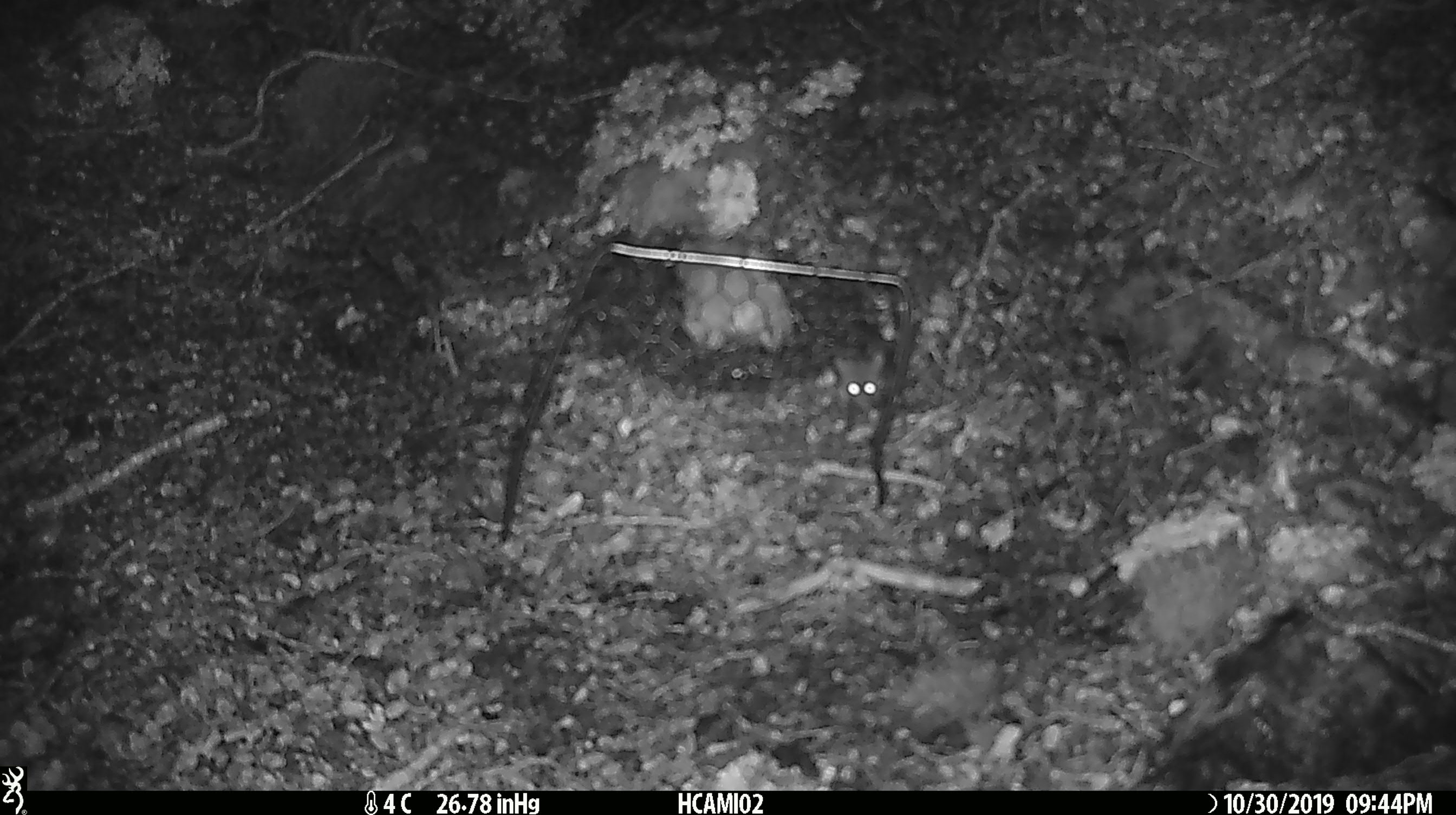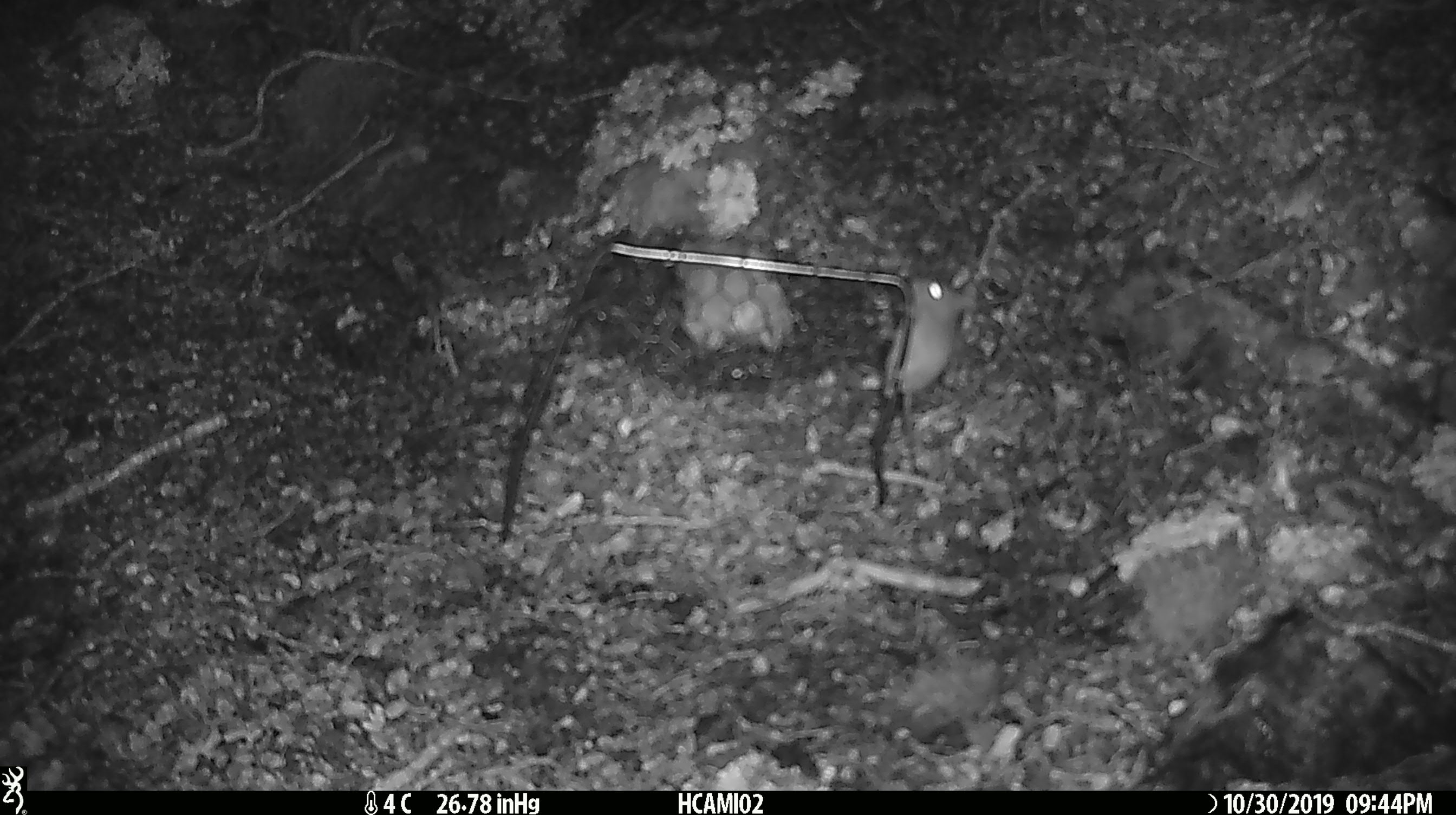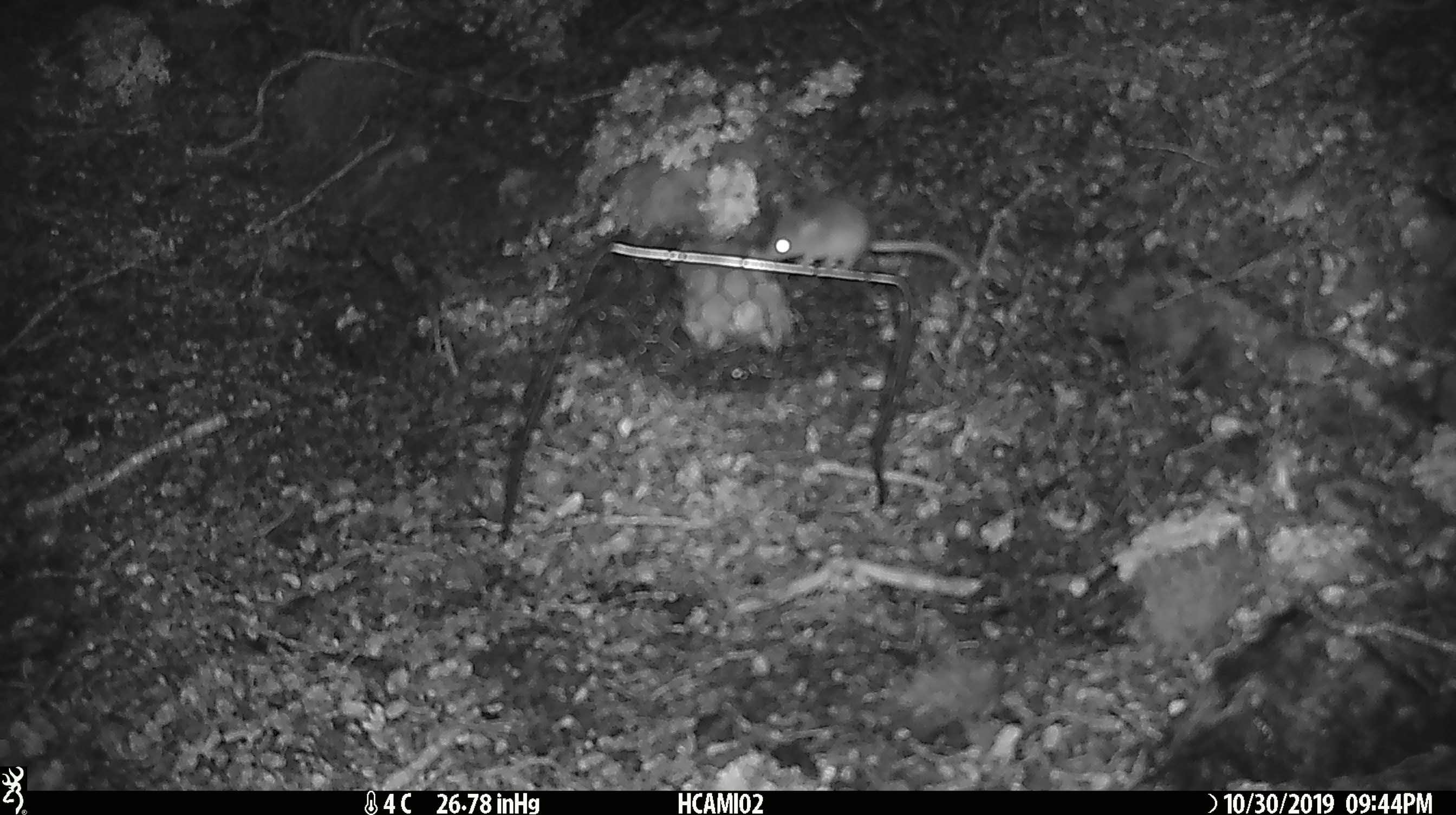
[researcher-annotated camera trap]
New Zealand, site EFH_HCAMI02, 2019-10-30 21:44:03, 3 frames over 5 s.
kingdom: Animalia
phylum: Chordata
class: Mammalia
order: Rodentia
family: Muridae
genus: Mus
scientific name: Mus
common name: mouse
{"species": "mouse (Mus)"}